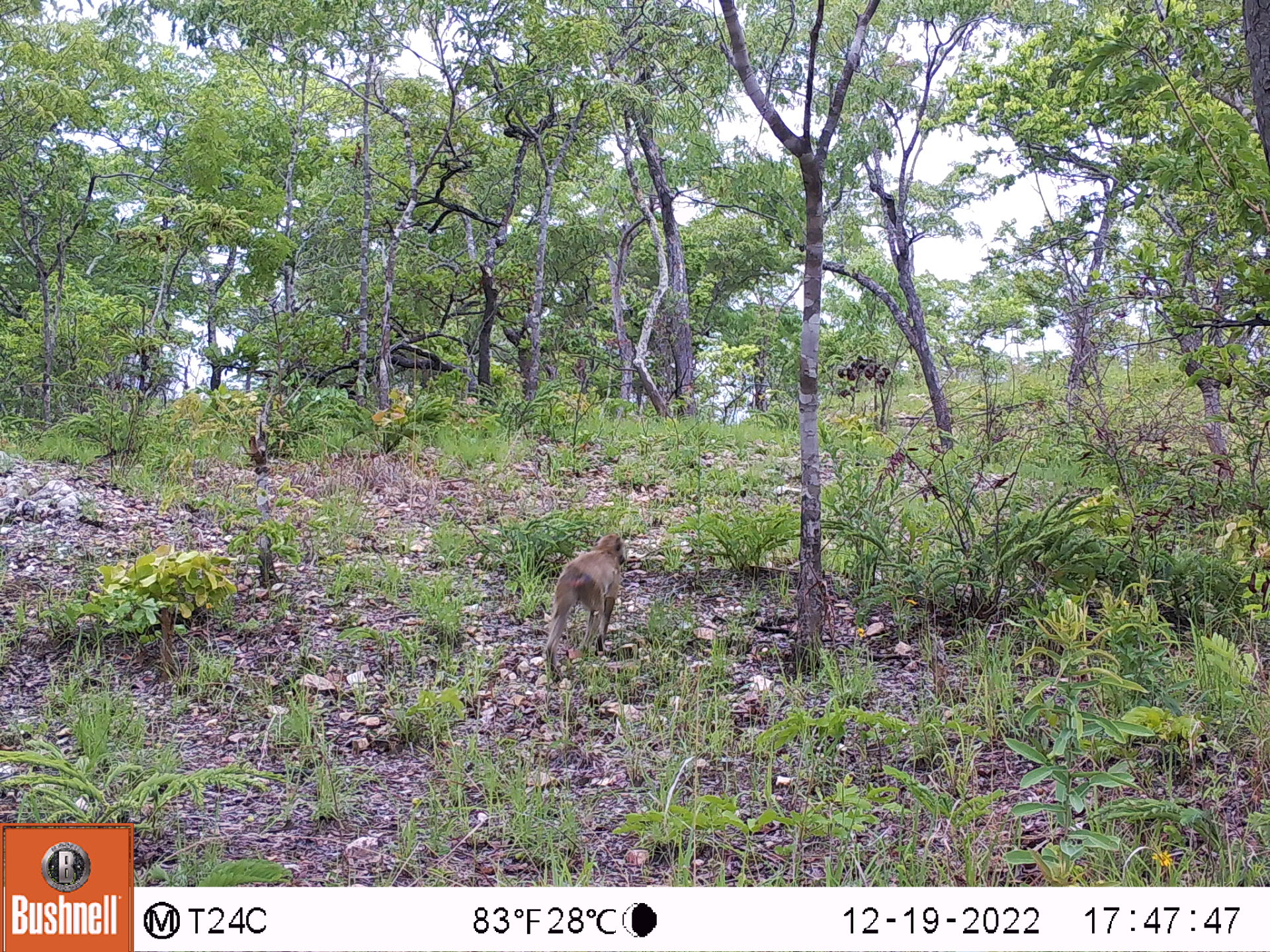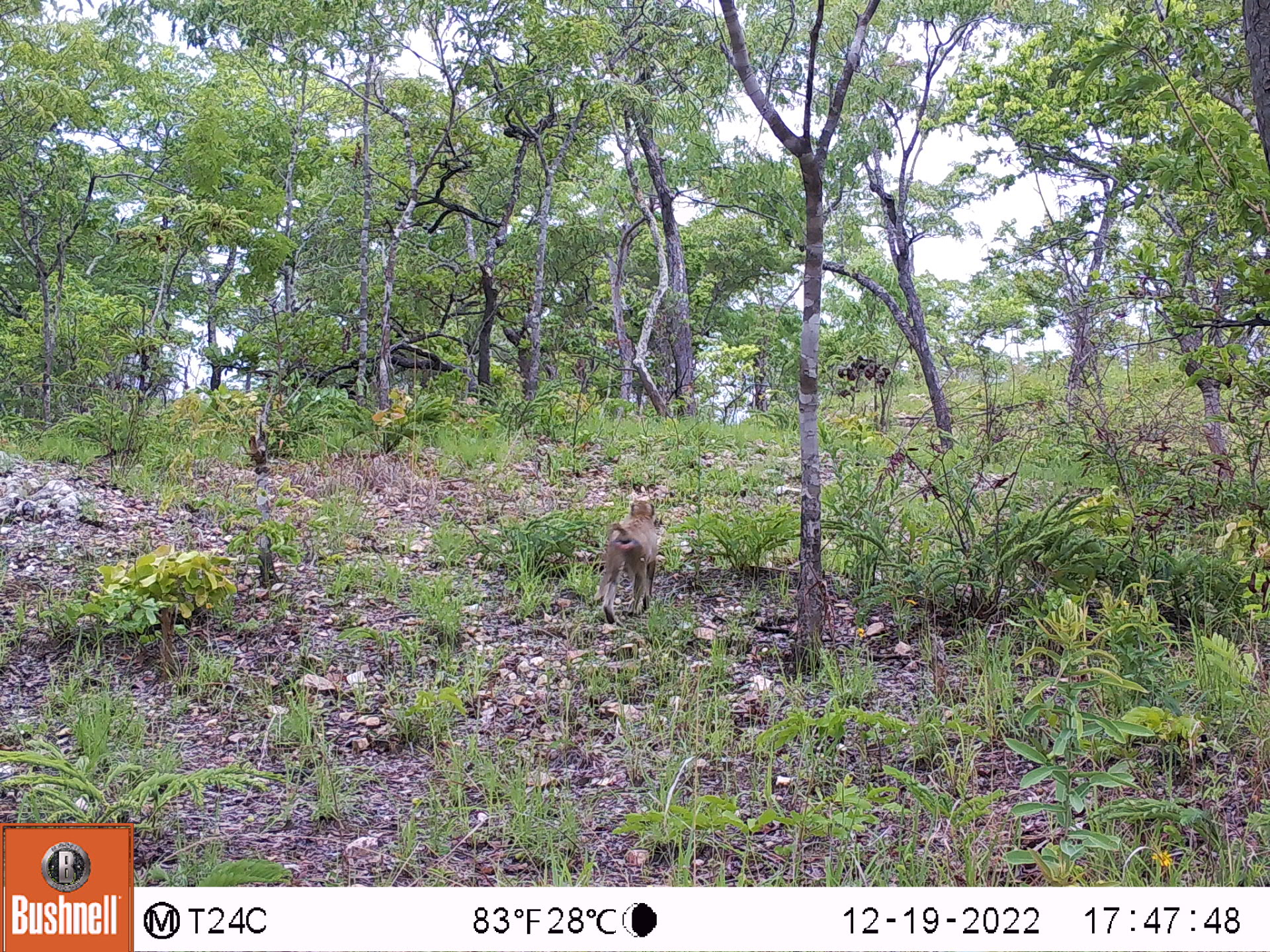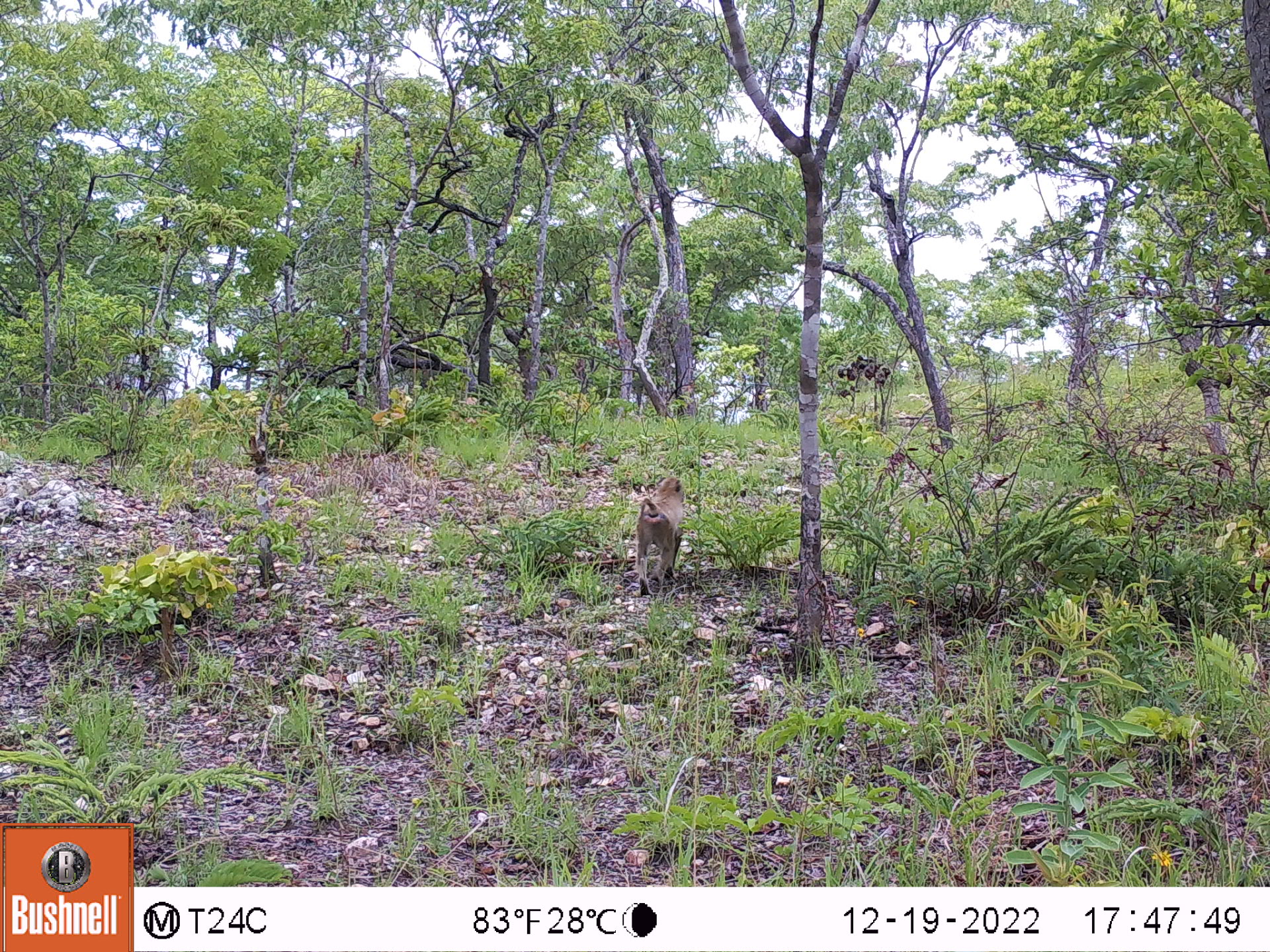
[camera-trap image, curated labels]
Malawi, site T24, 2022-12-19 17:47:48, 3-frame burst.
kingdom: Animalia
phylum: Chordata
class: Mammalia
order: Primates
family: Cercopithecidae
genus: Papio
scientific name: Papio cynocephalus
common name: yellow baboon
Yellow baboon (Papio cynocephalus), count 1.